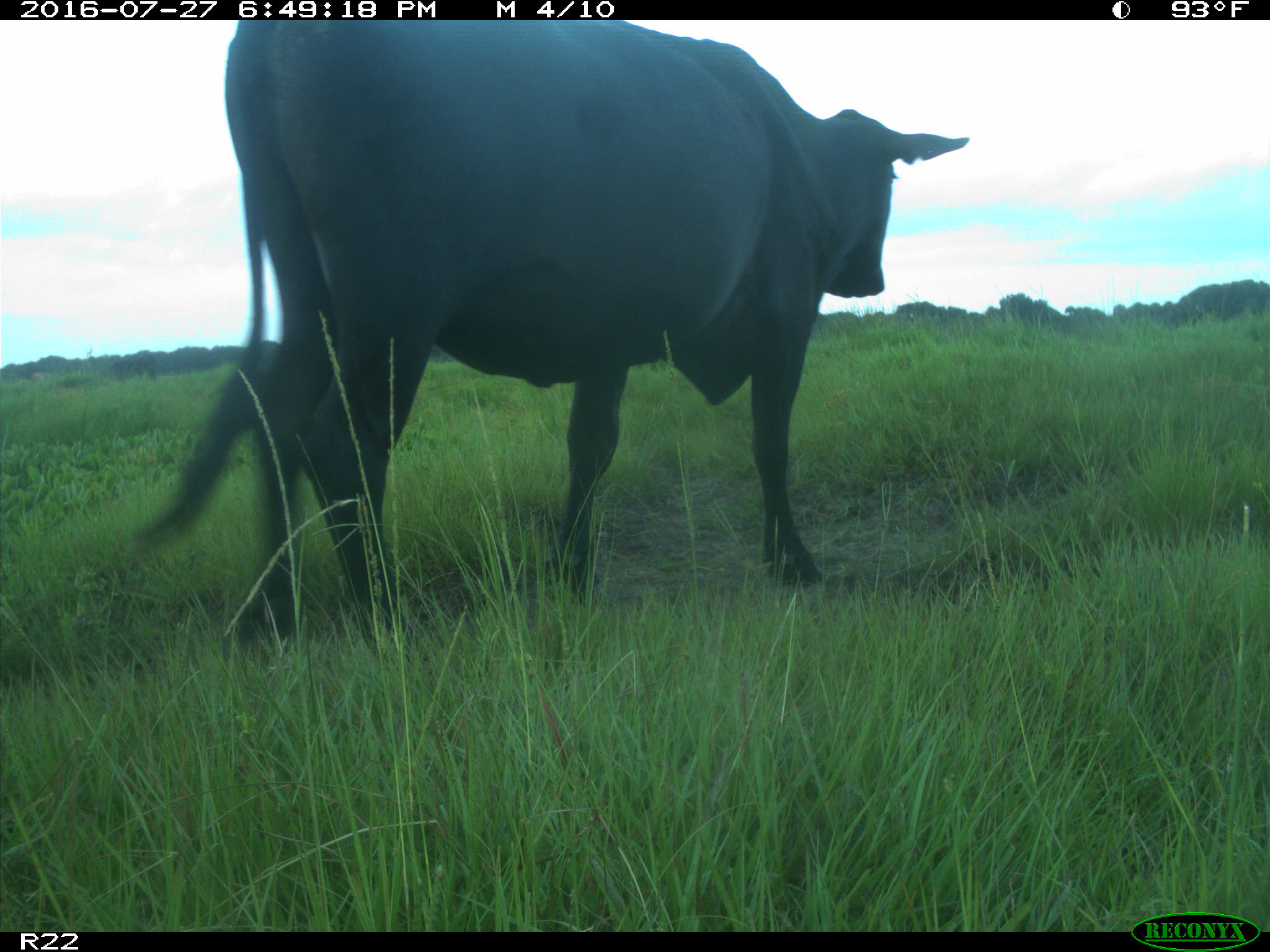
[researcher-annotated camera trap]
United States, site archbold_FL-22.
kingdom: Animalia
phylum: Chordata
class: Mammalia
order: Artiodactyla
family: Bovidae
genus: Bos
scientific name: Bos taurus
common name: domestic cow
Bos taurus (domestic cow).